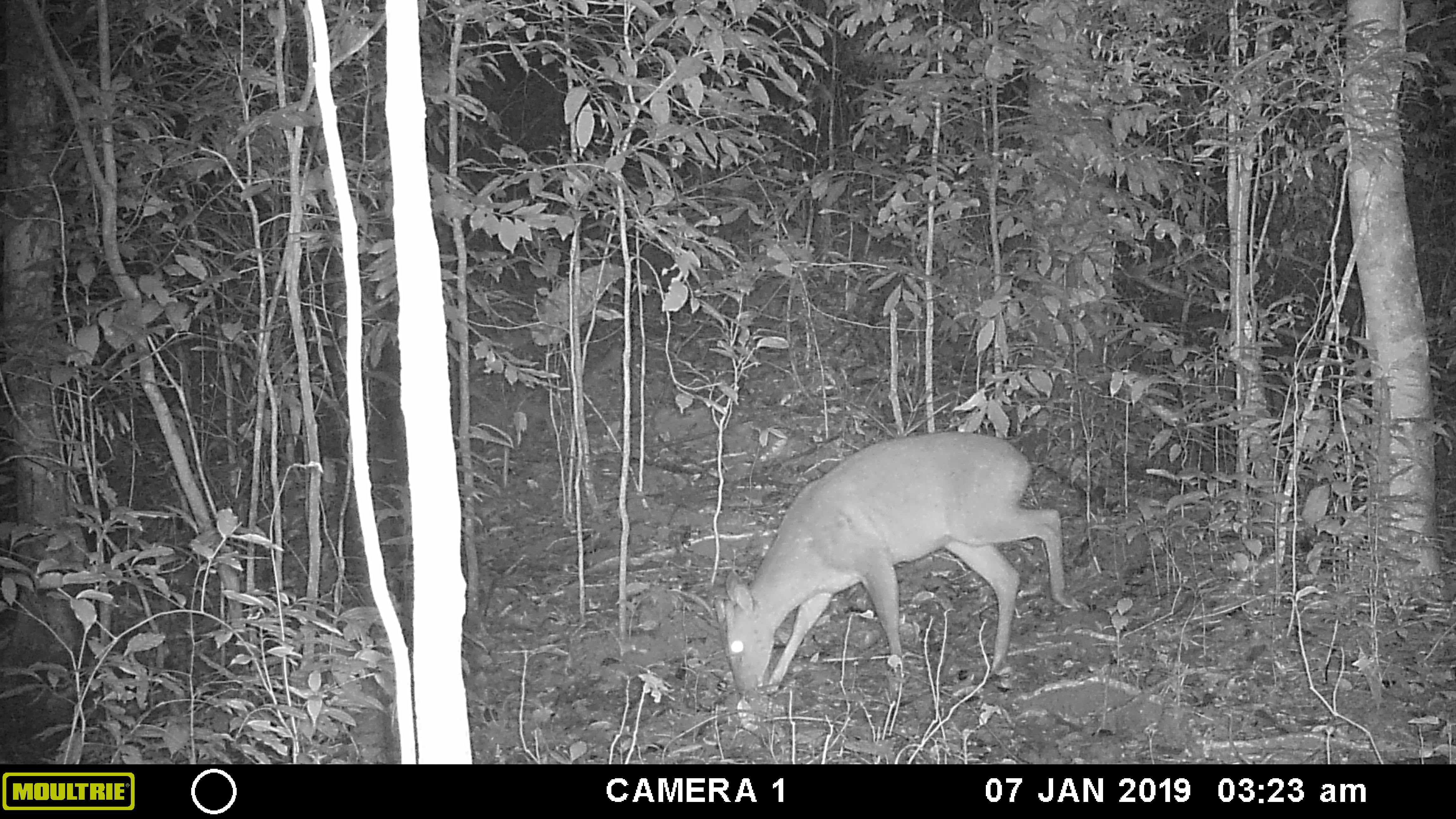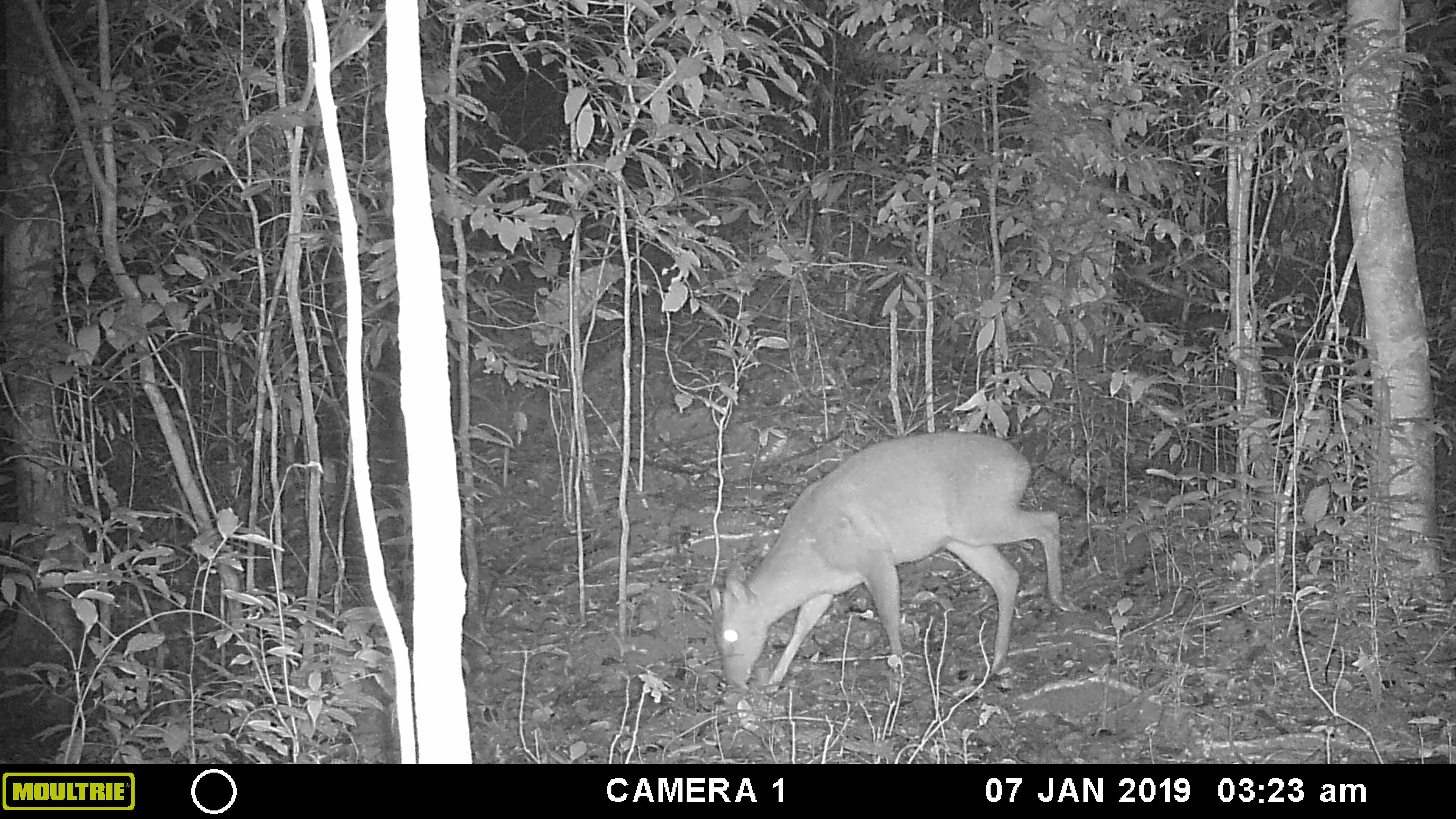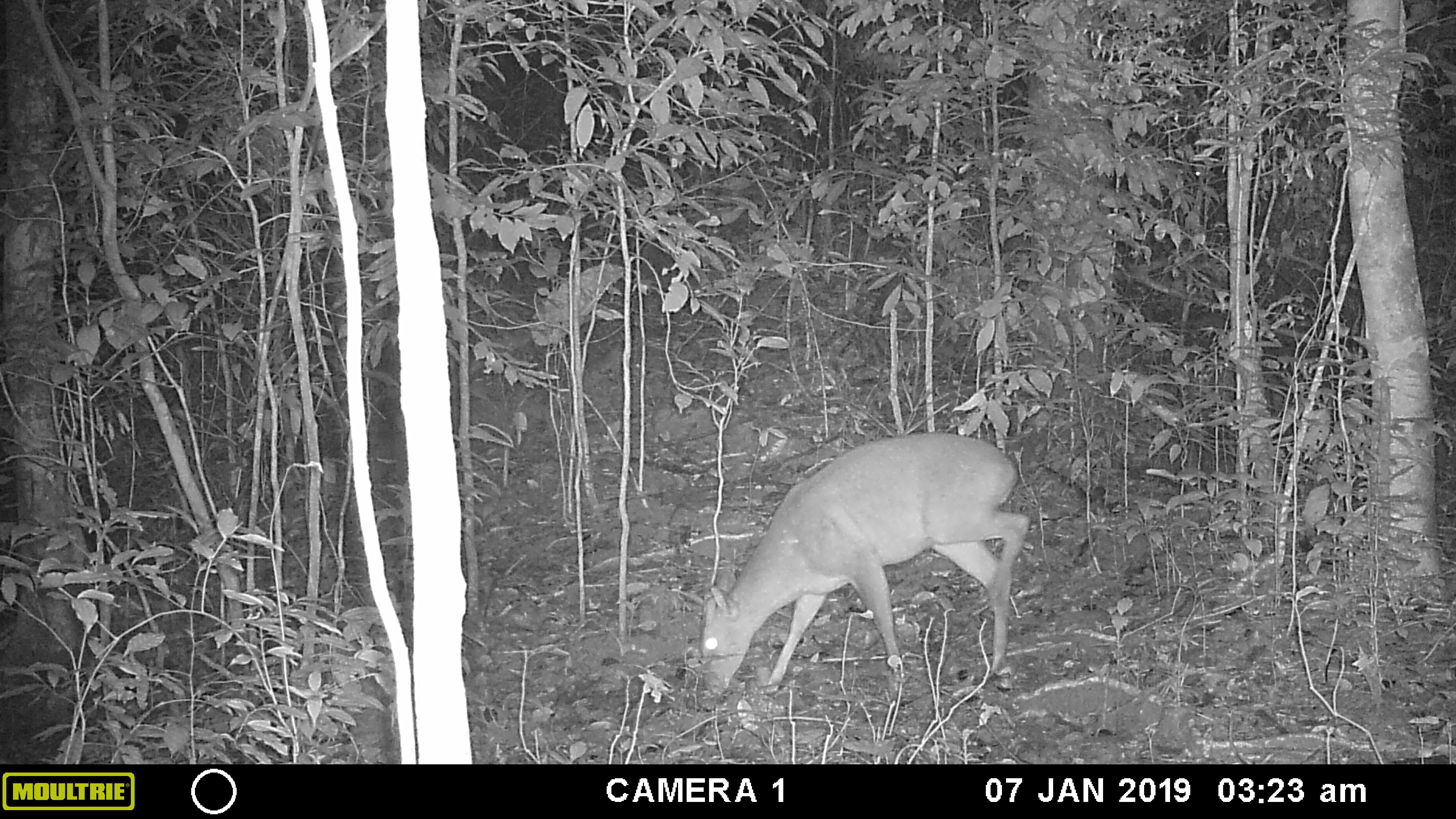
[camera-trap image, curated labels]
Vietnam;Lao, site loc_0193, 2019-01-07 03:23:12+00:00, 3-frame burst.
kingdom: Animalia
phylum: Chordata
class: Mammalia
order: Artiodactyla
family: Cervidae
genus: Muntiacus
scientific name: Muntiacus vuquangensis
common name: large-antlered muntjac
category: large antlered muntjac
Large antlered muntjac (large-antlered muntjac) (Muntiacus vuquangensis). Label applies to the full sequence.